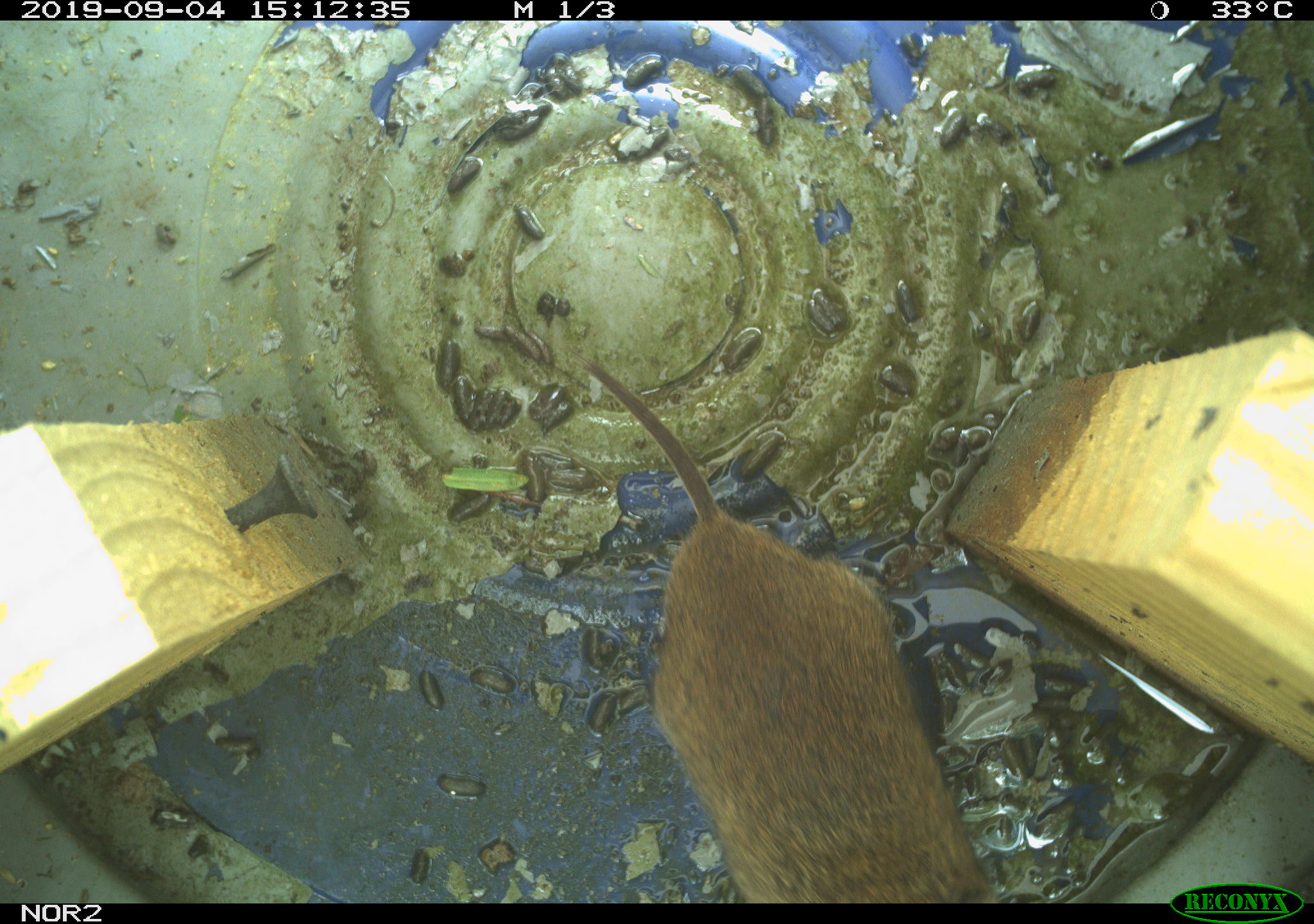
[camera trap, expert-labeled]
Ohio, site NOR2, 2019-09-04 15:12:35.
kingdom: Animalia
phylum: Chordata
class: Mammalia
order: Rodentia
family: Cricetidae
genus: Microtus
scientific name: Microtus pennsylvanicus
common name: meadow vole